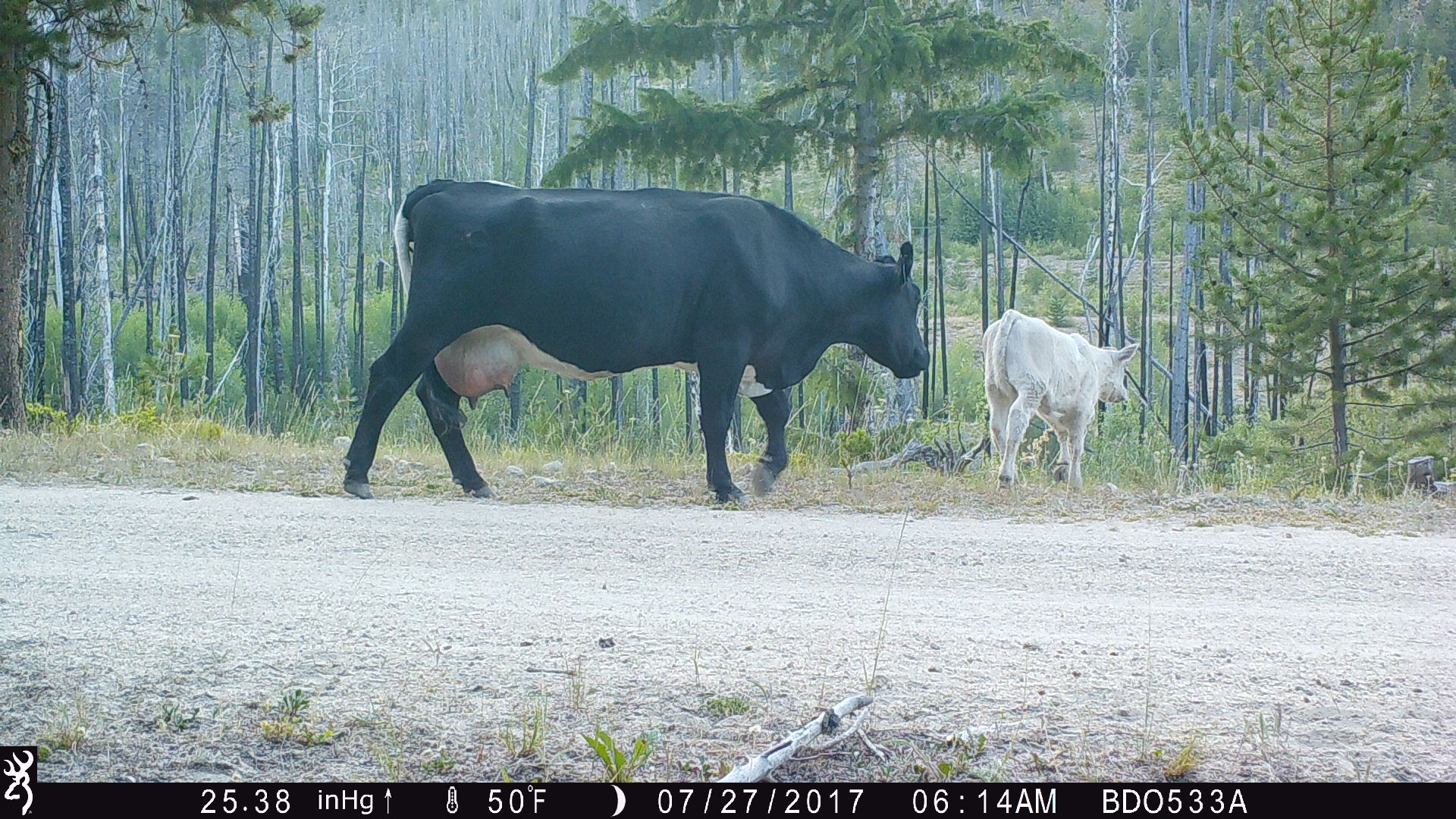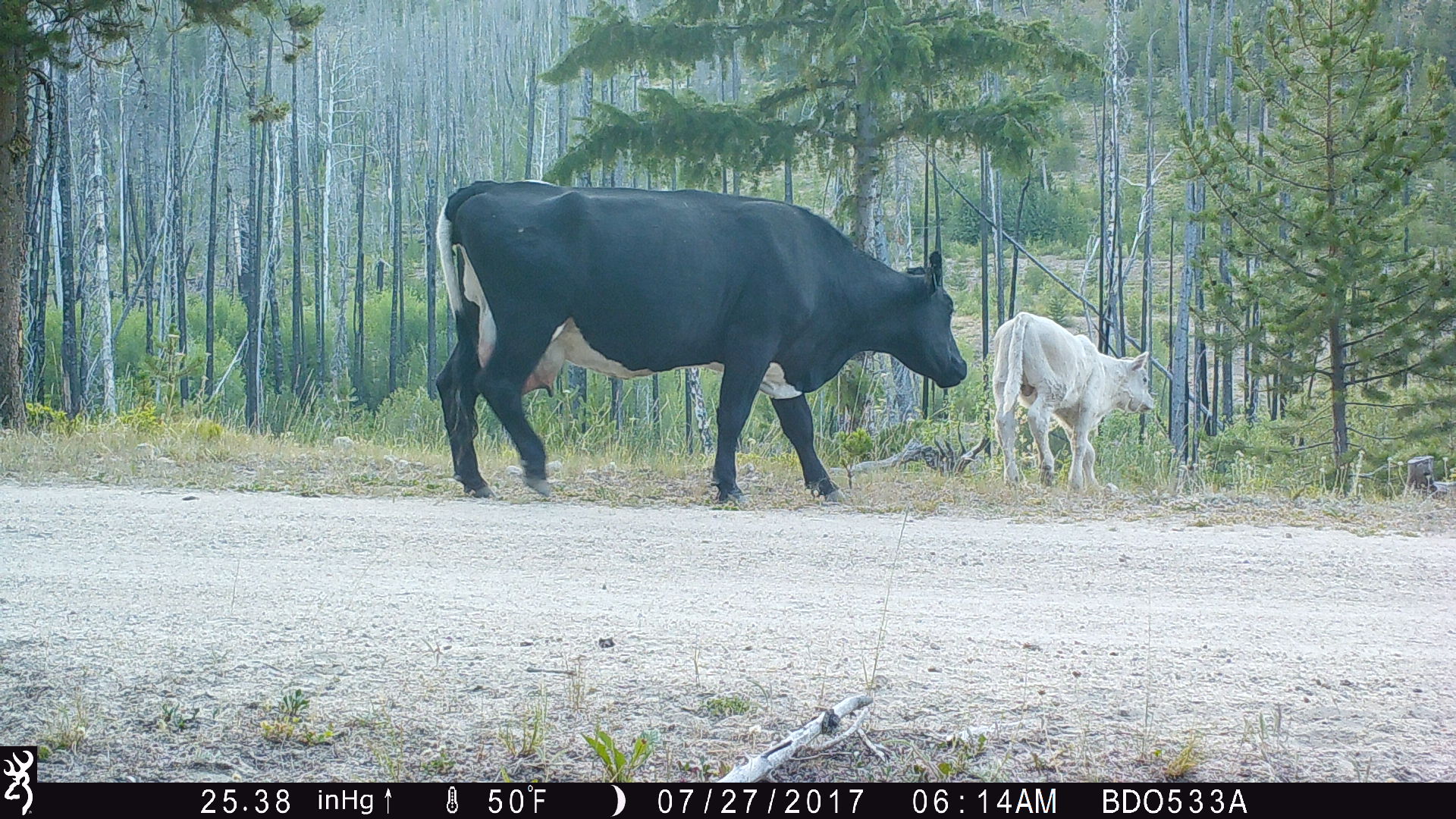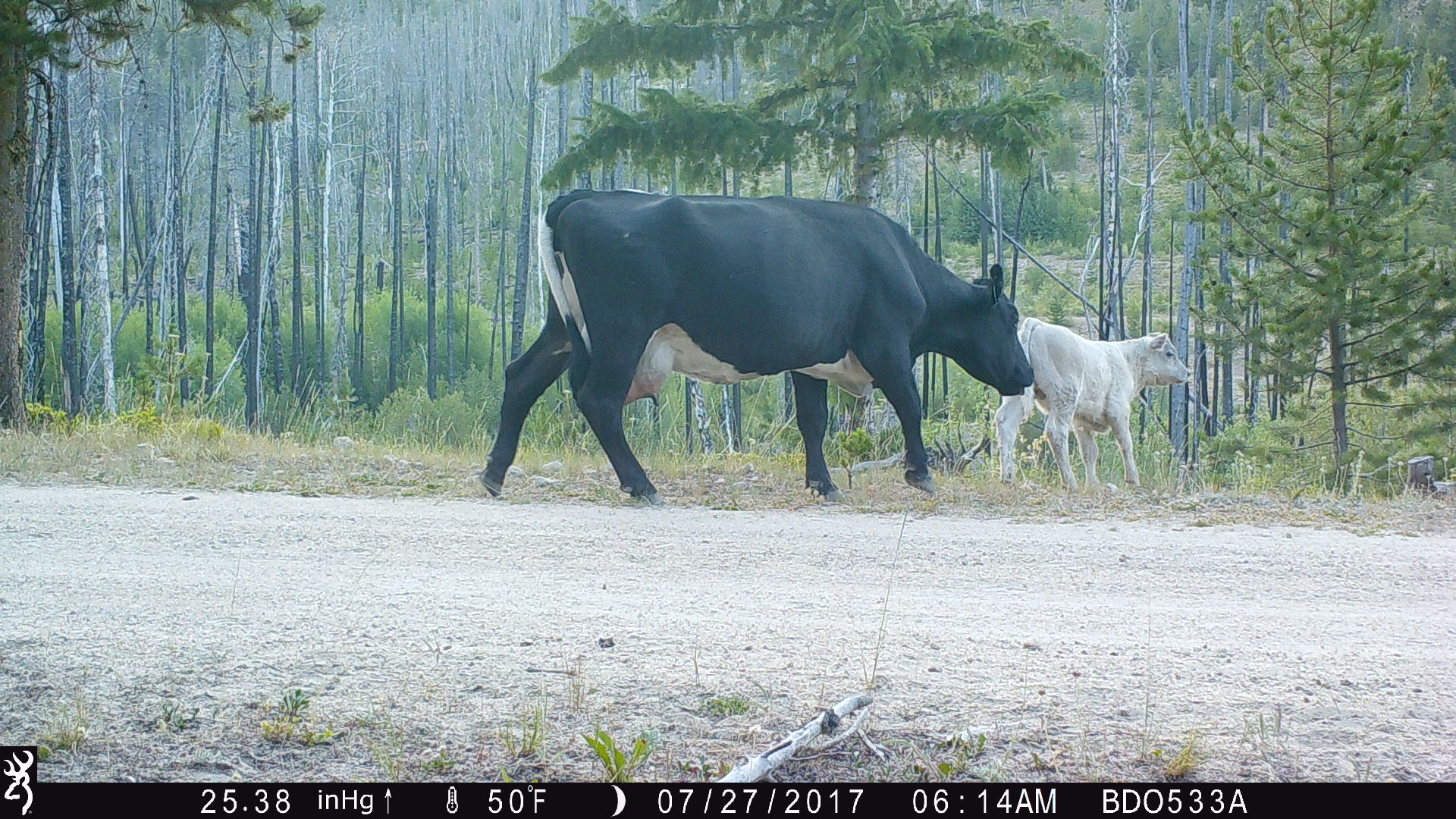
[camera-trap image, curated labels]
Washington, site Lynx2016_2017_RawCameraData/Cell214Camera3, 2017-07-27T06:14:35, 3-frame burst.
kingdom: Animalia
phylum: Chordata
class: Mammalia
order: Artiodactyla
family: Bovidae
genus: Bos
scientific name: Bos taurus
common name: domestic cattle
Domestic cattle (Bos taurus). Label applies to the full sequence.